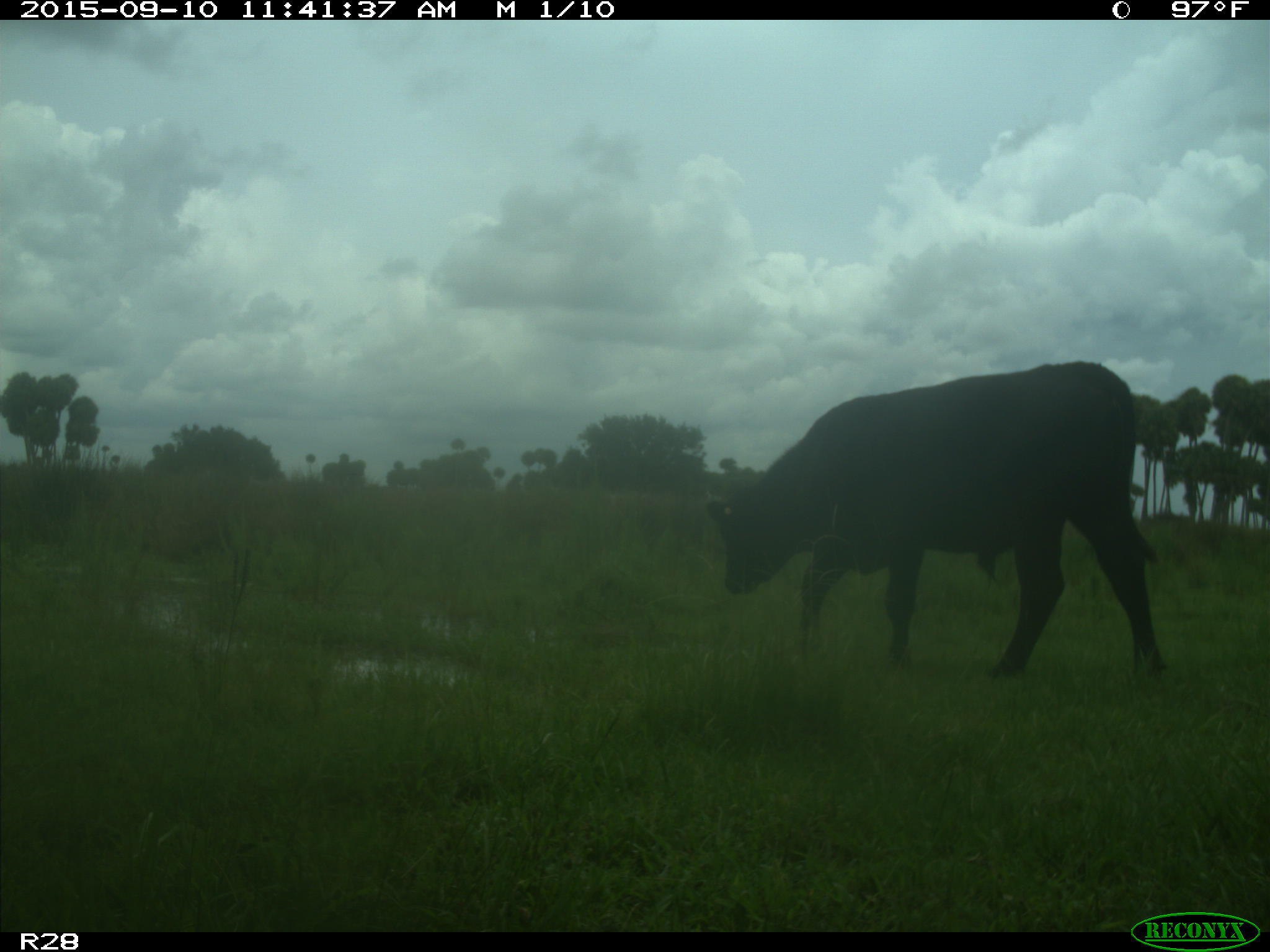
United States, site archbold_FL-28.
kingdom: Animalia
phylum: Chordata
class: Mammalia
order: Artiodactyla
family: Bovidae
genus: Bos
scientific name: Bos taurus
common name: domestic cow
Bos taurus (domestic cow).